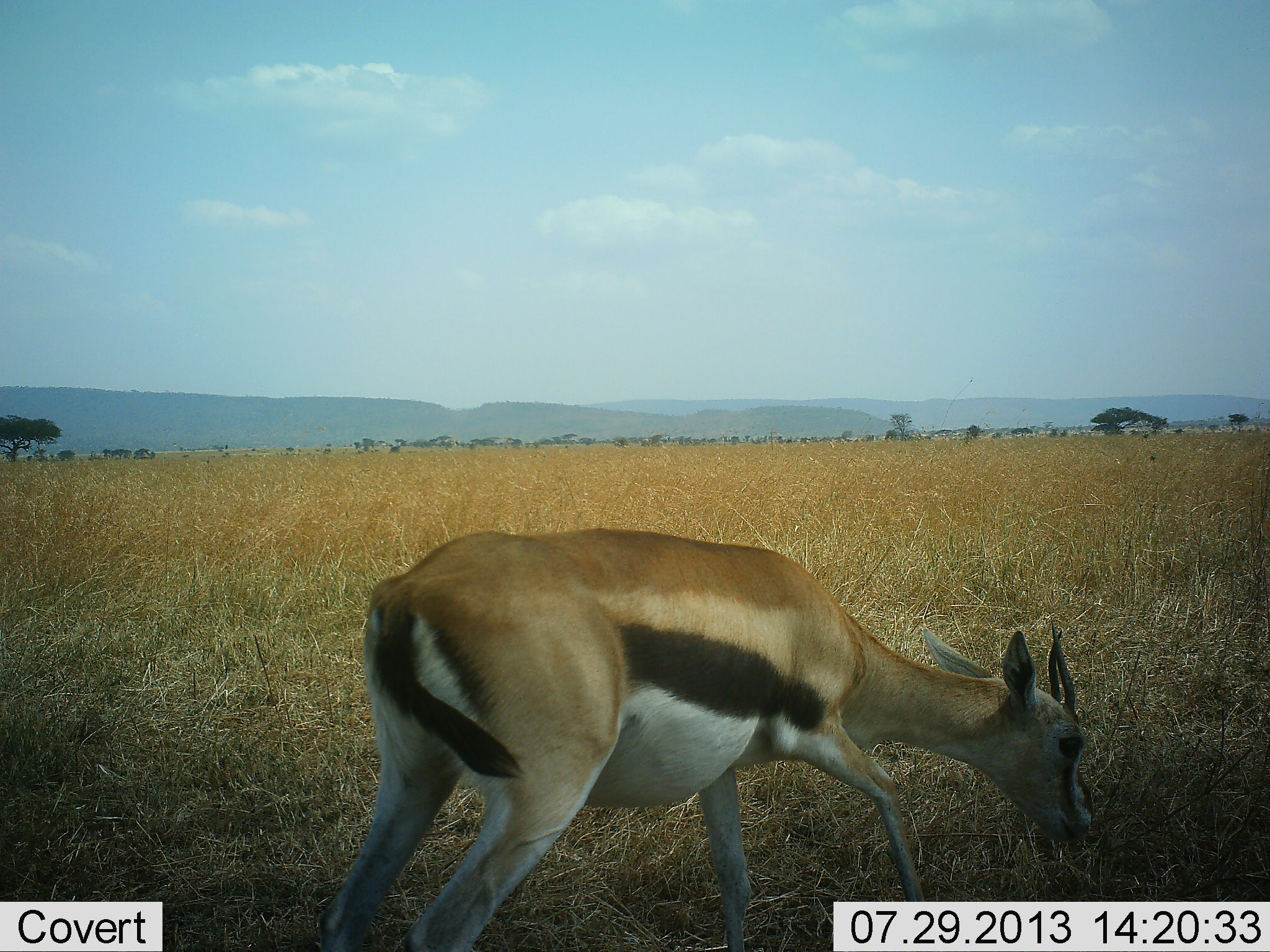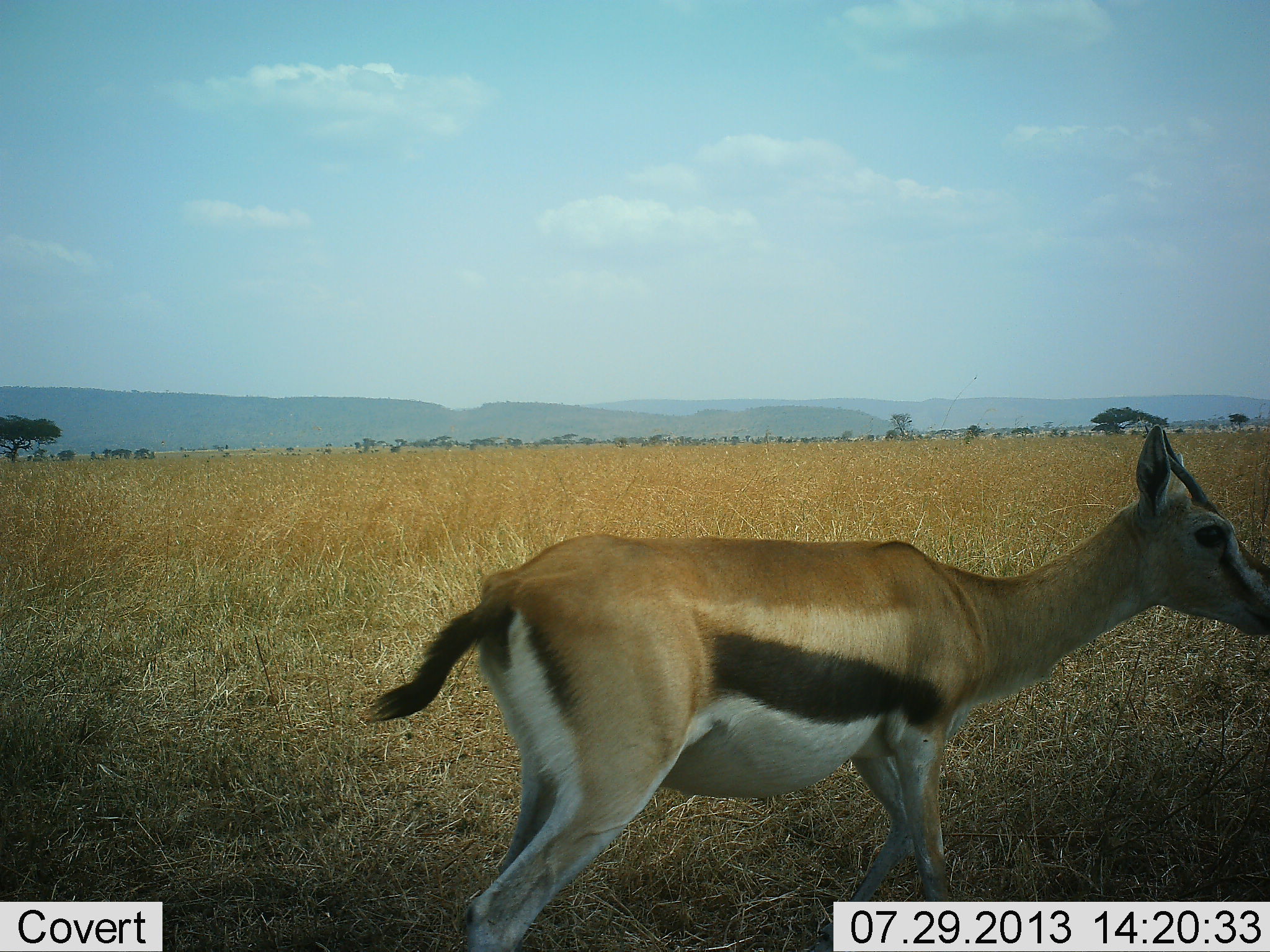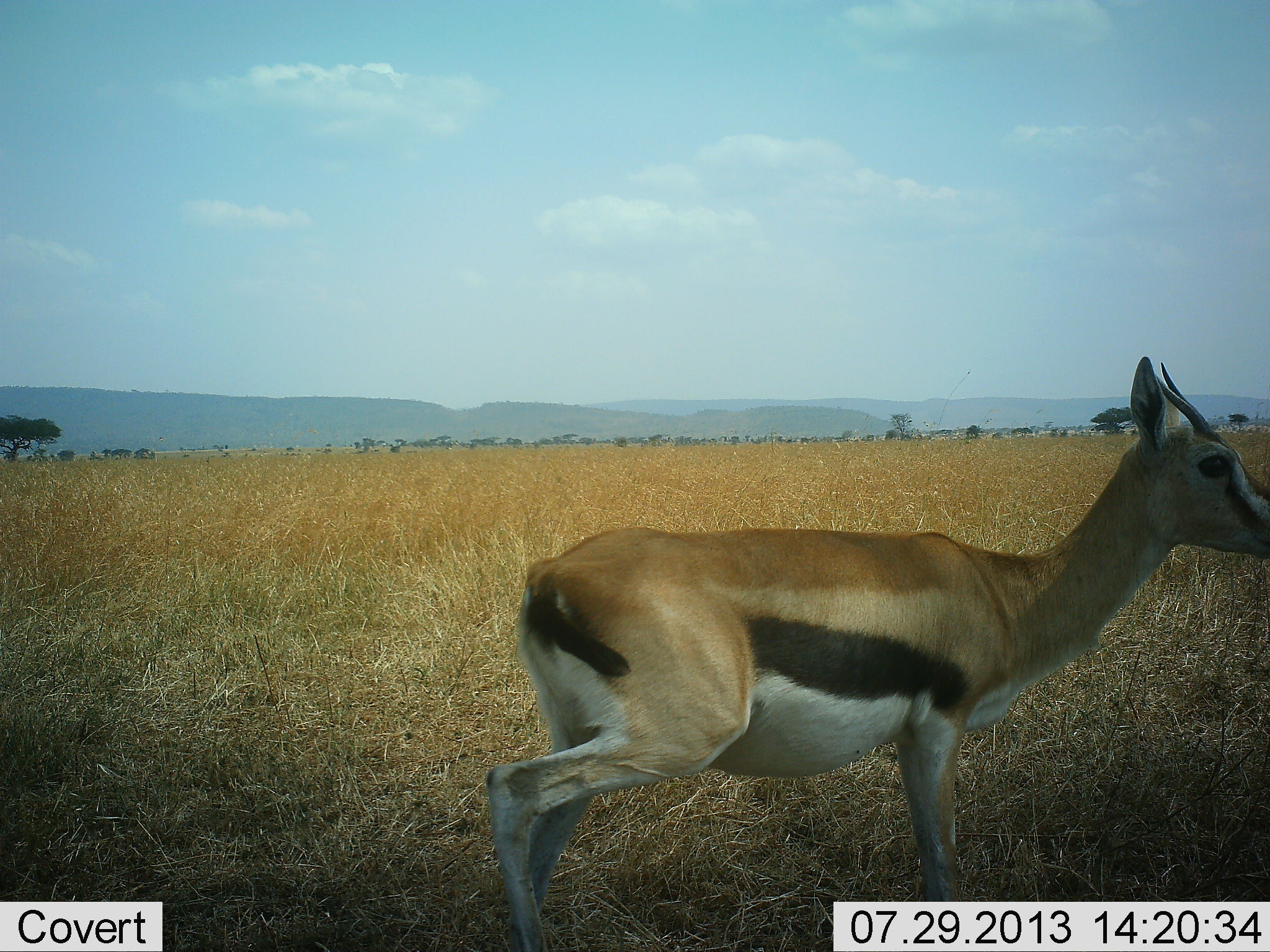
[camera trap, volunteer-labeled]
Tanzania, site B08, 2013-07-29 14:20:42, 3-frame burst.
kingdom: Animalia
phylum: Chordata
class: Mammalia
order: Artiodactyla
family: Bovidae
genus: Eudorcas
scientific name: Eudorcas thomsonii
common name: thomson's gazelle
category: gazellethomsons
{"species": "gazellethomsons (thomson's gazelle) (Eudorcas thomsonii)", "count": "1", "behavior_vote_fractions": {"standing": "42%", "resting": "0%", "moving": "48%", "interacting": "0%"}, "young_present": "0%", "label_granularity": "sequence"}